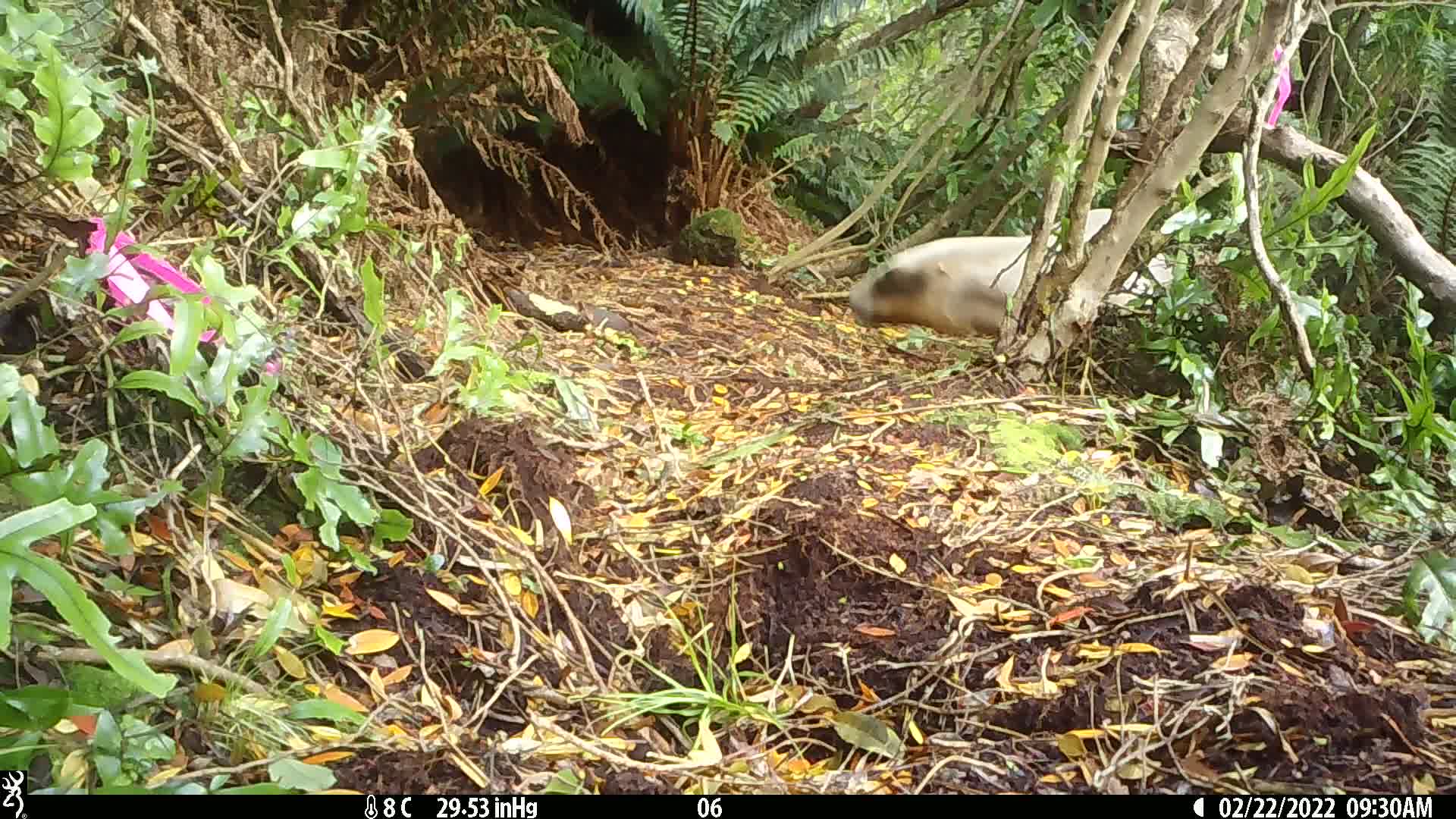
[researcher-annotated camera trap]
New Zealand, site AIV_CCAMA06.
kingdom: Animalia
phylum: Chordata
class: Mammalia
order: Carnivora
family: Otariidae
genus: Phocarctos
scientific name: Phocarctos hookeri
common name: new zealand sea lion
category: sealion